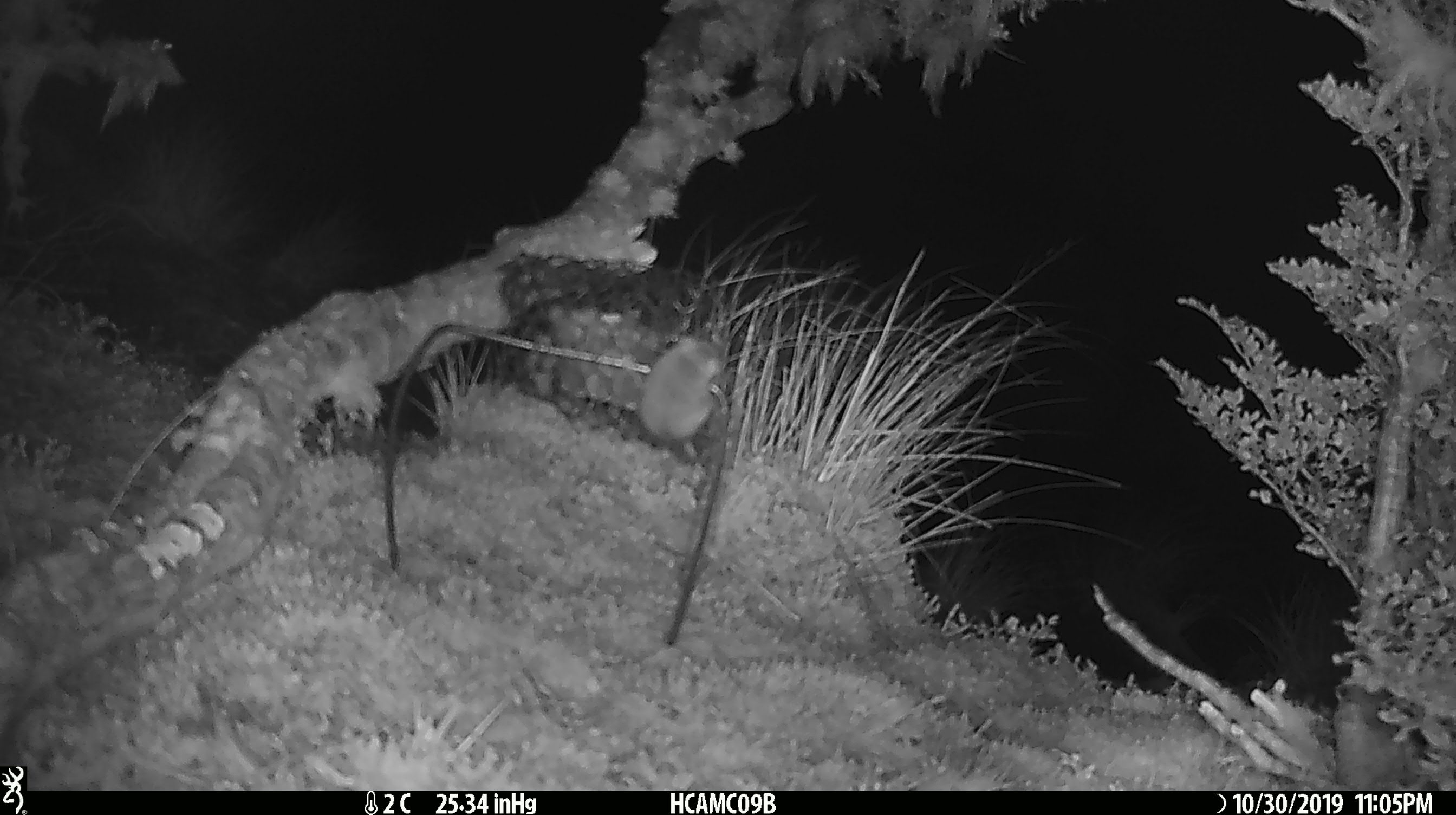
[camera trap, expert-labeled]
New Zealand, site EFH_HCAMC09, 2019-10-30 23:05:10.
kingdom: Animalia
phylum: Chordata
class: Mammalia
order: Rodentia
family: Muridae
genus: Mus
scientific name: Mus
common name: mouse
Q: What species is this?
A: Mouse (Mus).